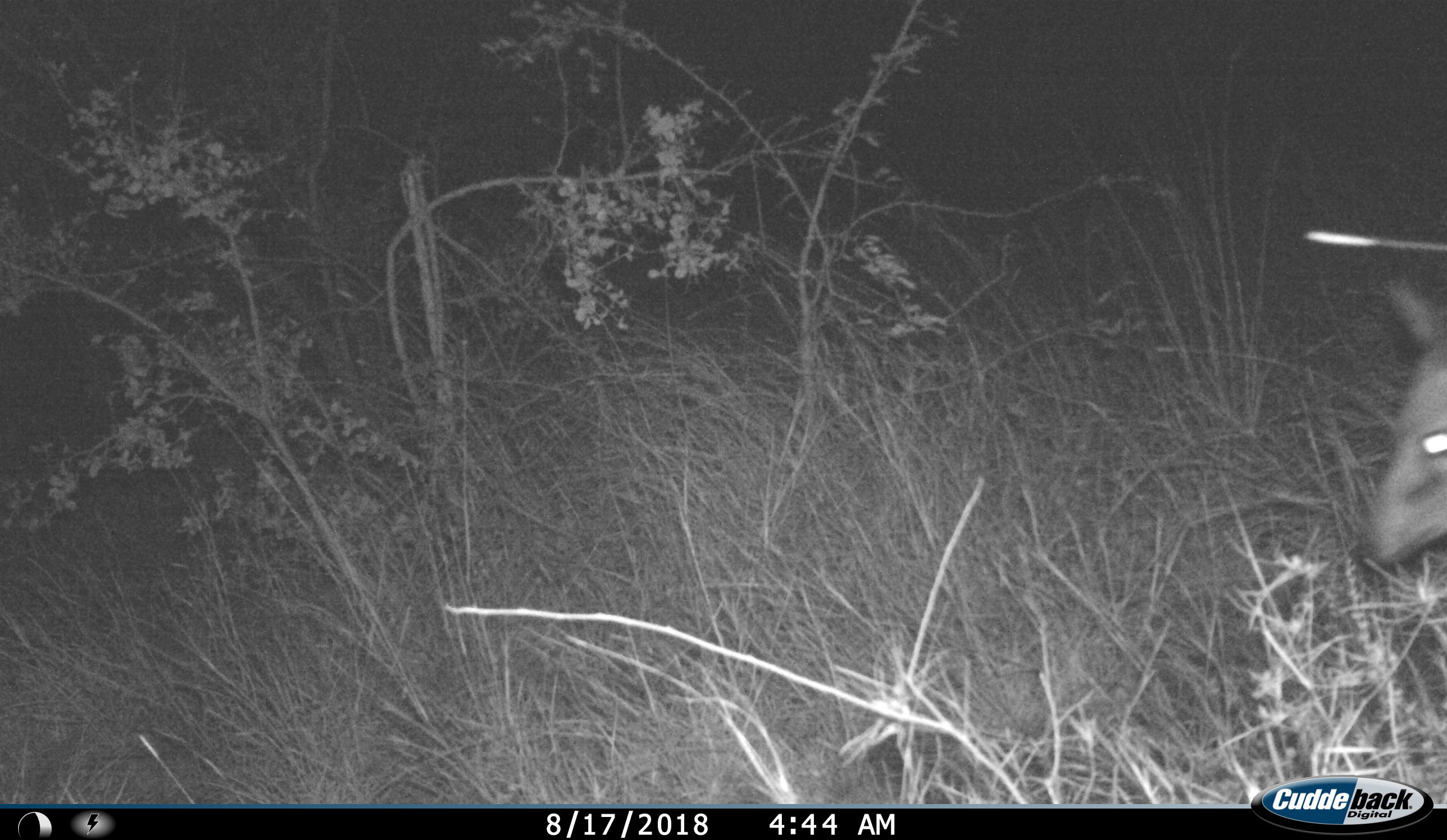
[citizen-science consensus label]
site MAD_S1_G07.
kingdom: Animalia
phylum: Chordata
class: Mammalia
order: Artiodactyla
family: Bovidae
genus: Sylvicapra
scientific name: Sylvicapra grimmia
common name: common duiker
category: duikercommongrey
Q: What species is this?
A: Duikercommongrey (common duiker) (Sylvicapra grimmia).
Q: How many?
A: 1.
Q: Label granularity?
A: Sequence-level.